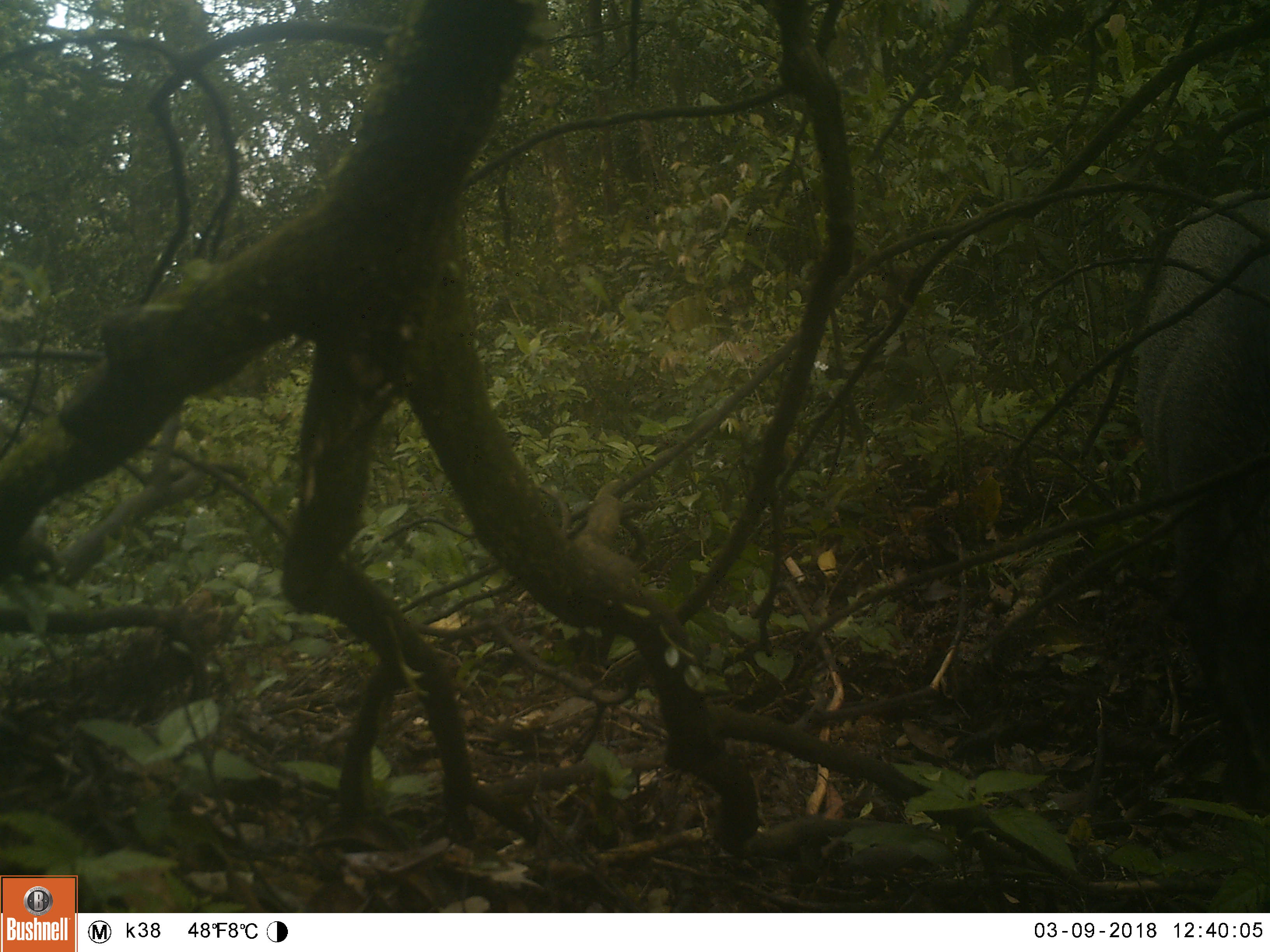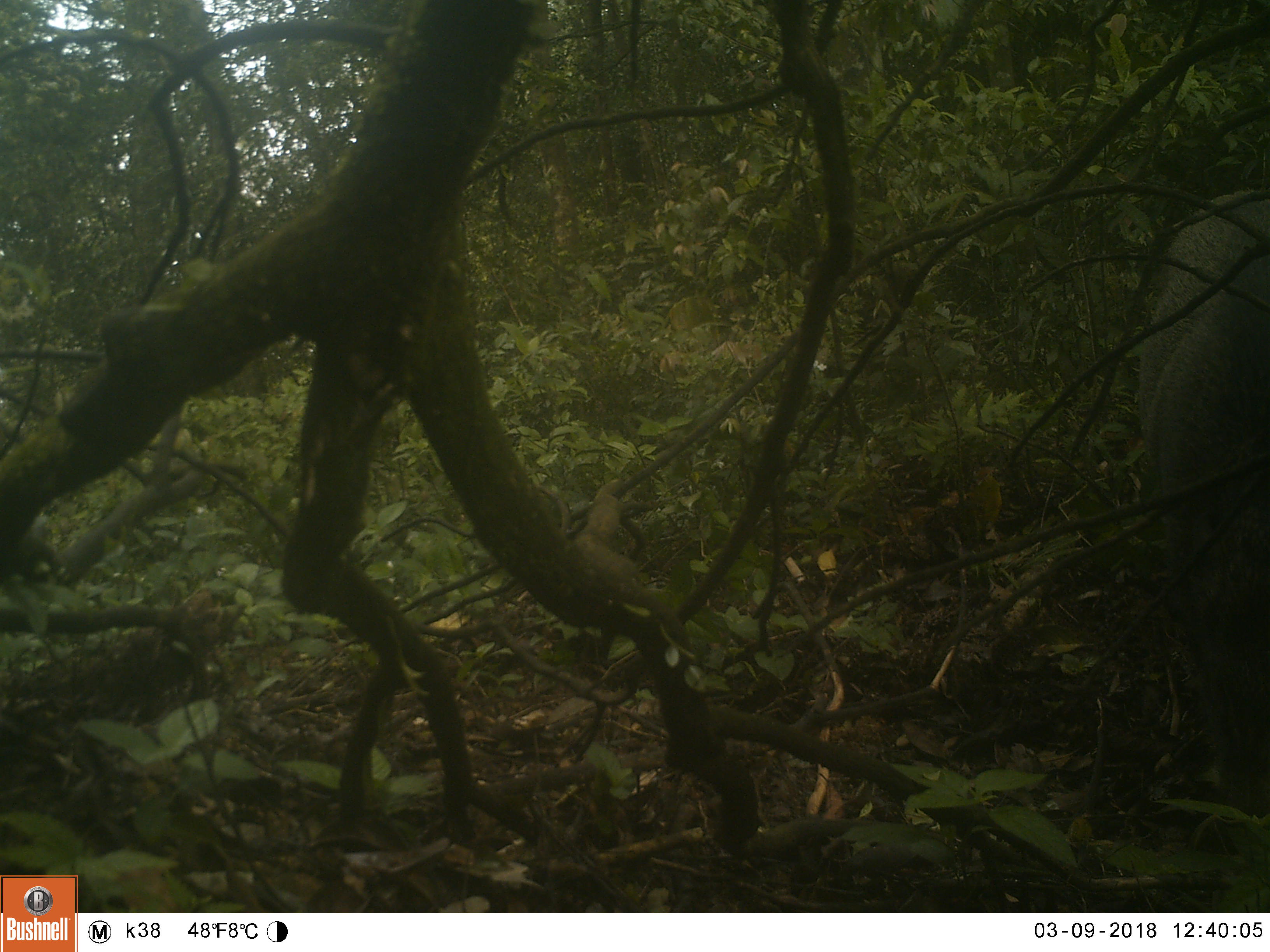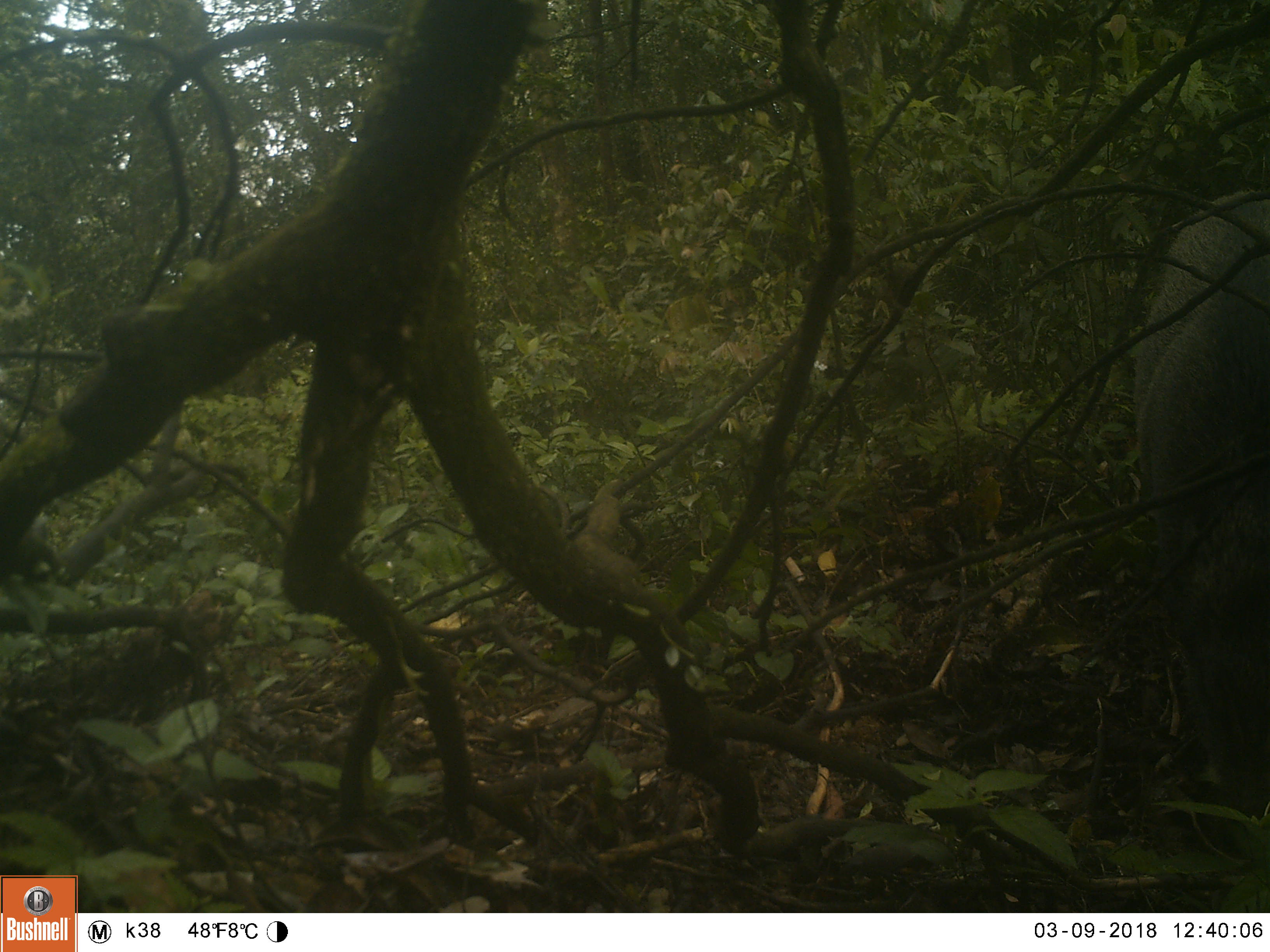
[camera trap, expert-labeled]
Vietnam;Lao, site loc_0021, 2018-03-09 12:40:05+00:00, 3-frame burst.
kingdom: Animalia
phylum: Chordata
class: Mammalia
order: Artiodactyla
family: Suidae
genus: Sus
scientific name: Sus scrofa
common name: eurasian wild pig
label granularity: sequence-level